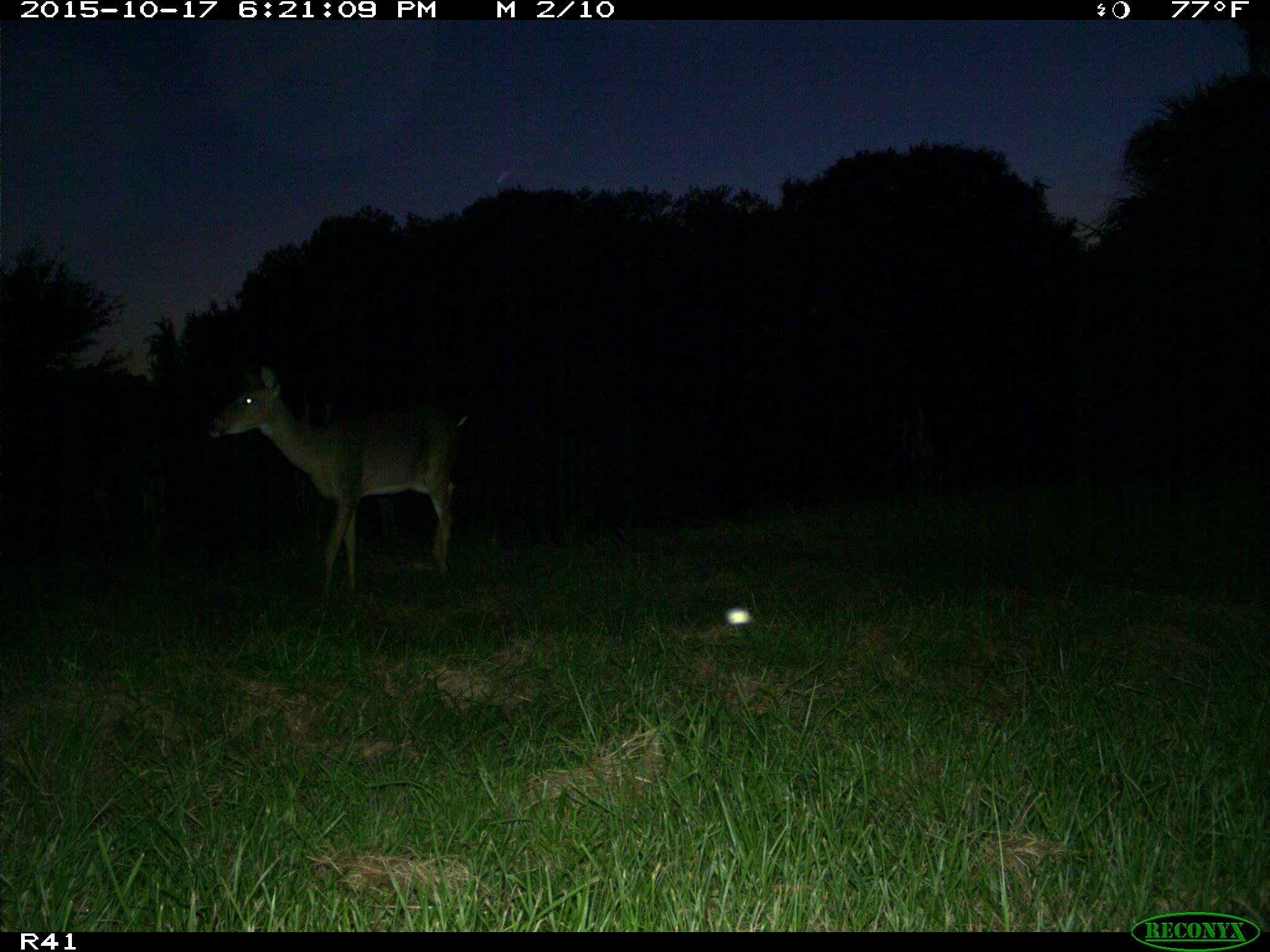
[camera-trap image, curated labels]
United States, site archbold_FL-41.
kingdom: Animalia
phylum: Chordata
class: Mammalia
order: Artiodactyla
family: Cervidae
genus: Odocoileus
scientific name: Odocoileus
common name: deer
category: unidentified deer